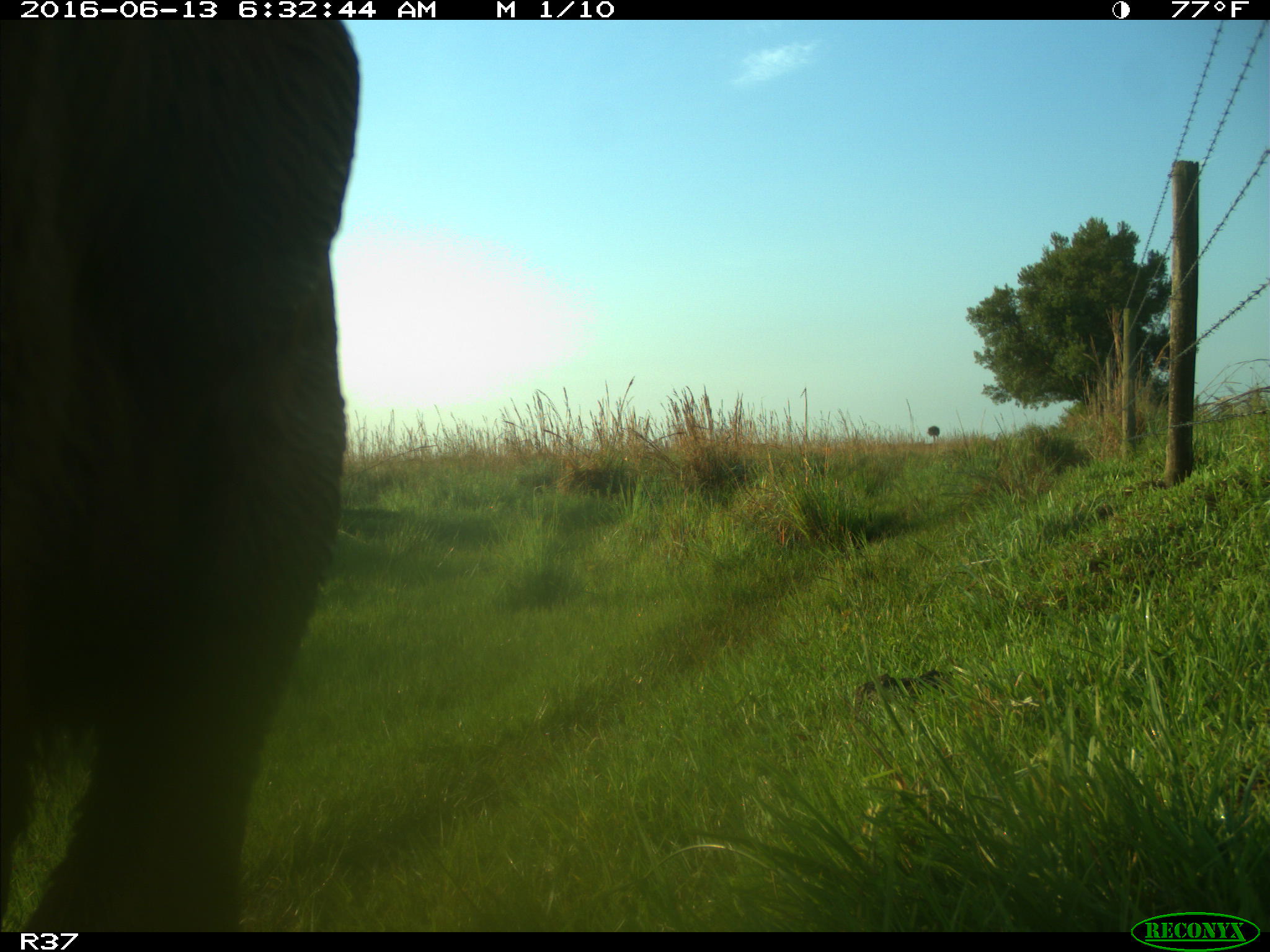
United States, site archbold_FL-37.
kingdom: Animalia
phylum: Chordata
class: Mammalia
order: Artiodactyla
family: Bovidae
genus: Bos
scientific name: Bos taurus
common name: domestic cow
Bos taurus (domestic cow).